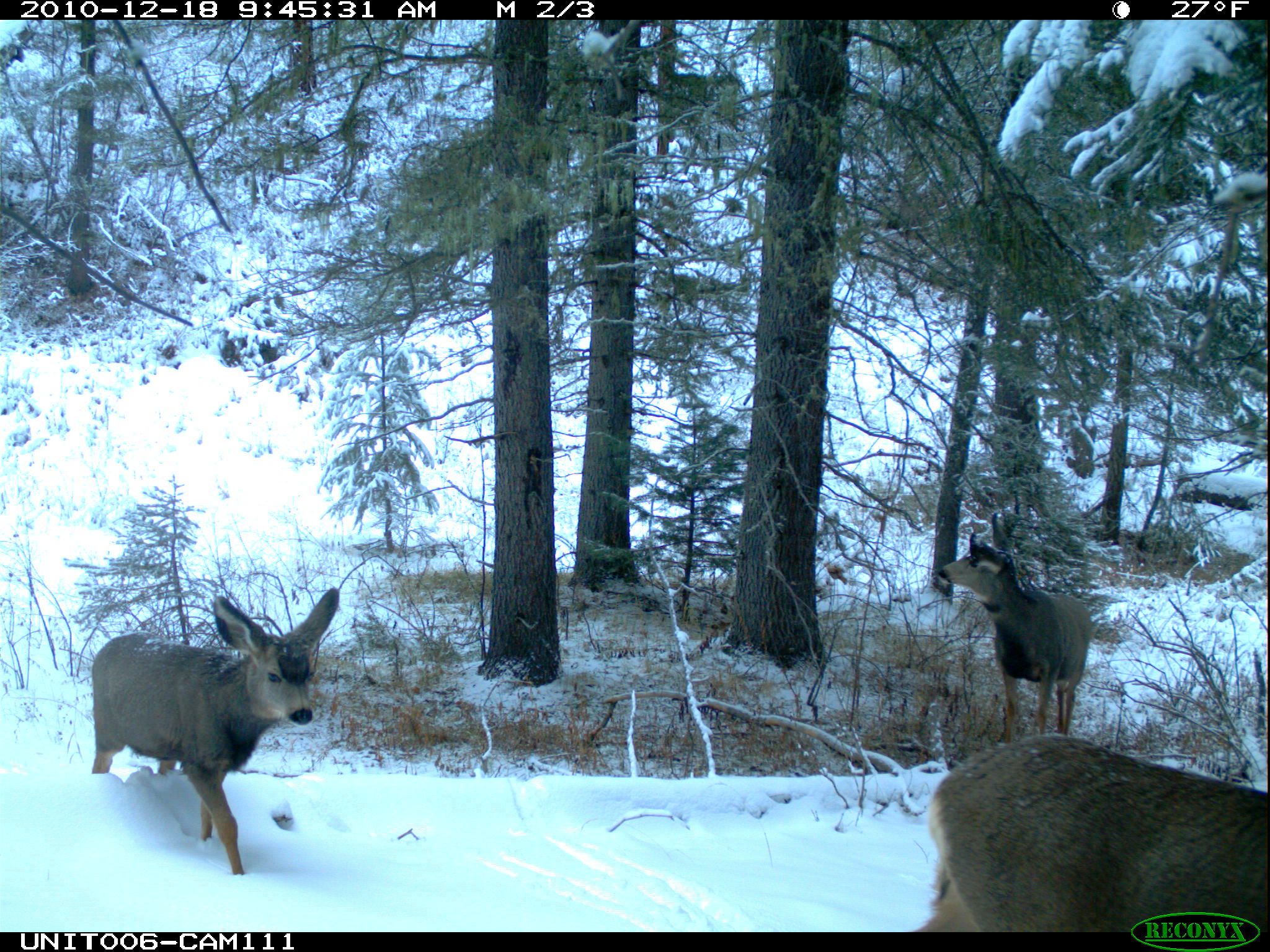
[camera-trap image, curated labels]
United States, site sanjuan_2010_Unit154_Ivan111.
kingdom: Animalia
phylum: Chordata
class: Mammalia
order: Artiodactyla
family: Cervidae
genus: Odocoileus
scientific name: Odocoileus hemionus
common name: mule deer